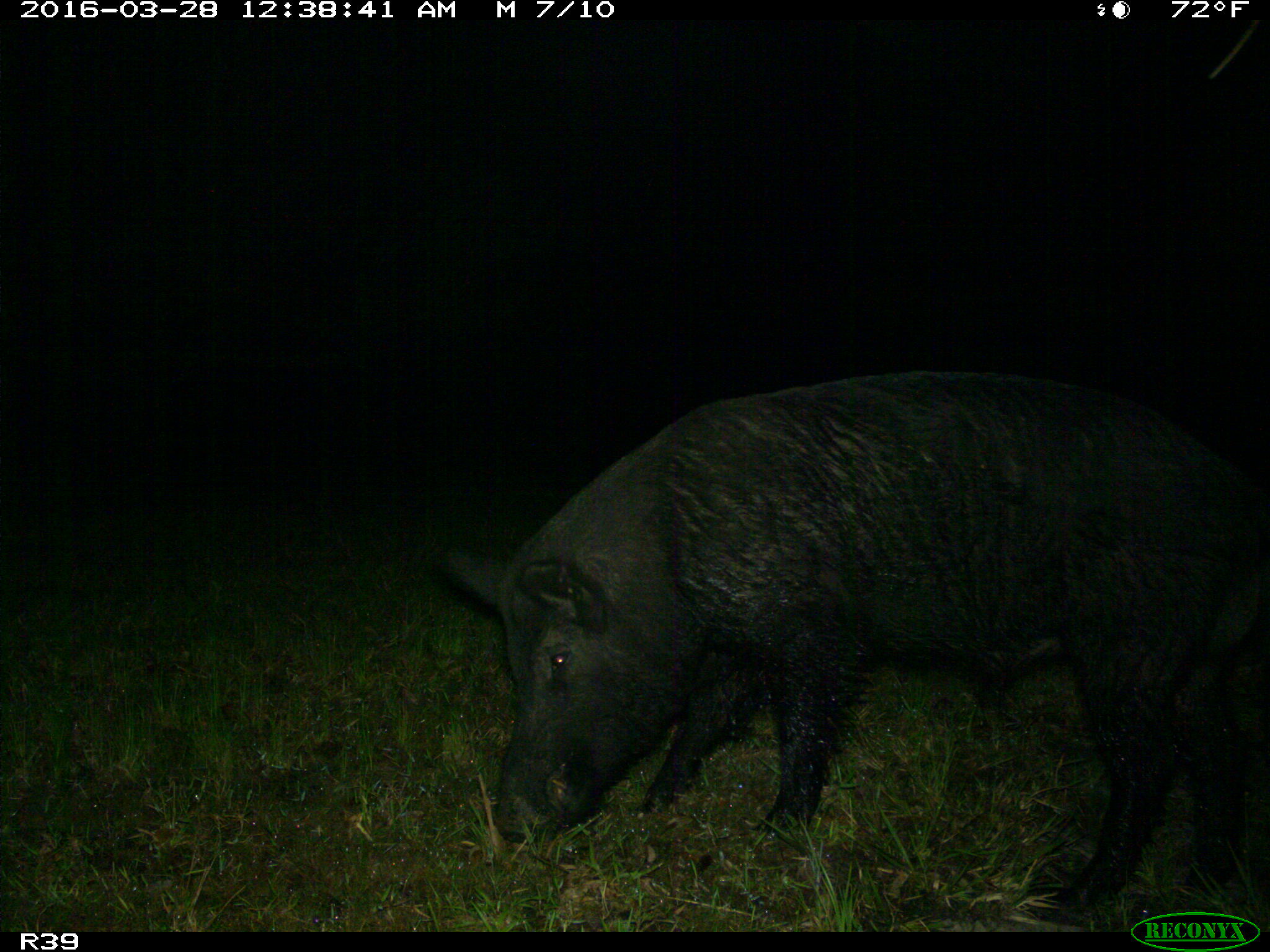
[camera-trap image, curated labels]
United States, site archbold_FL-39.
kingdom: Animalia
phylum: Chordata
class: Mammalia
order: Artiodactyla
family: Suidae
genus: Sus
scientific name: Sus scrofa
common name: wild boar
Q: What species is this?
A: Sus scrofa (wild boar).